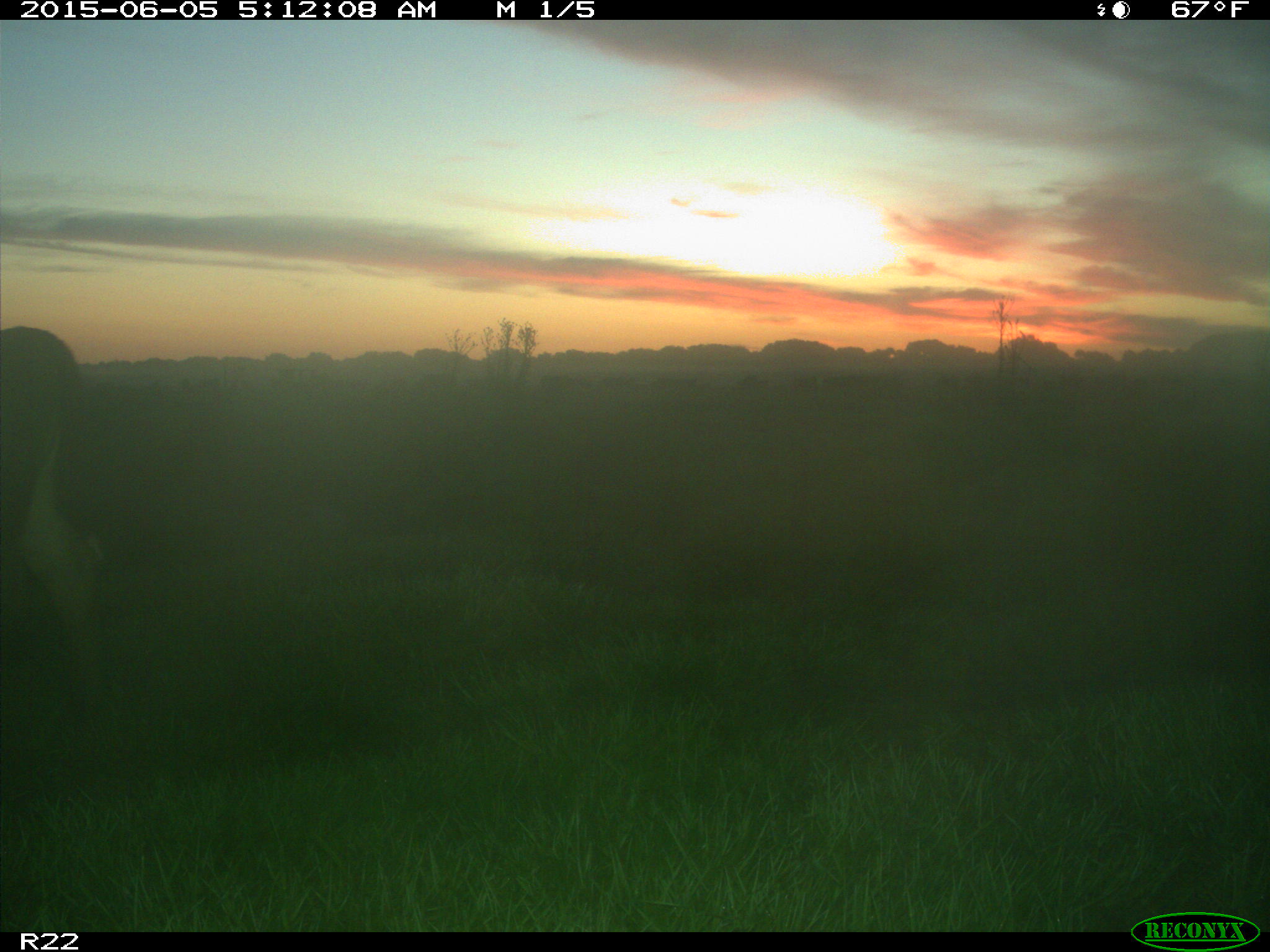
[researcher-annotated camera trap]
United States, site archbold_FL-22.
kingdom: Animalia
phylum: Chordata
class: Mammalia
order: Artiodactyla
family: Bovidae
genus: Bos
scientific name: Bos taurus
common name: domestic cow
Bos taurus (domestic cow).